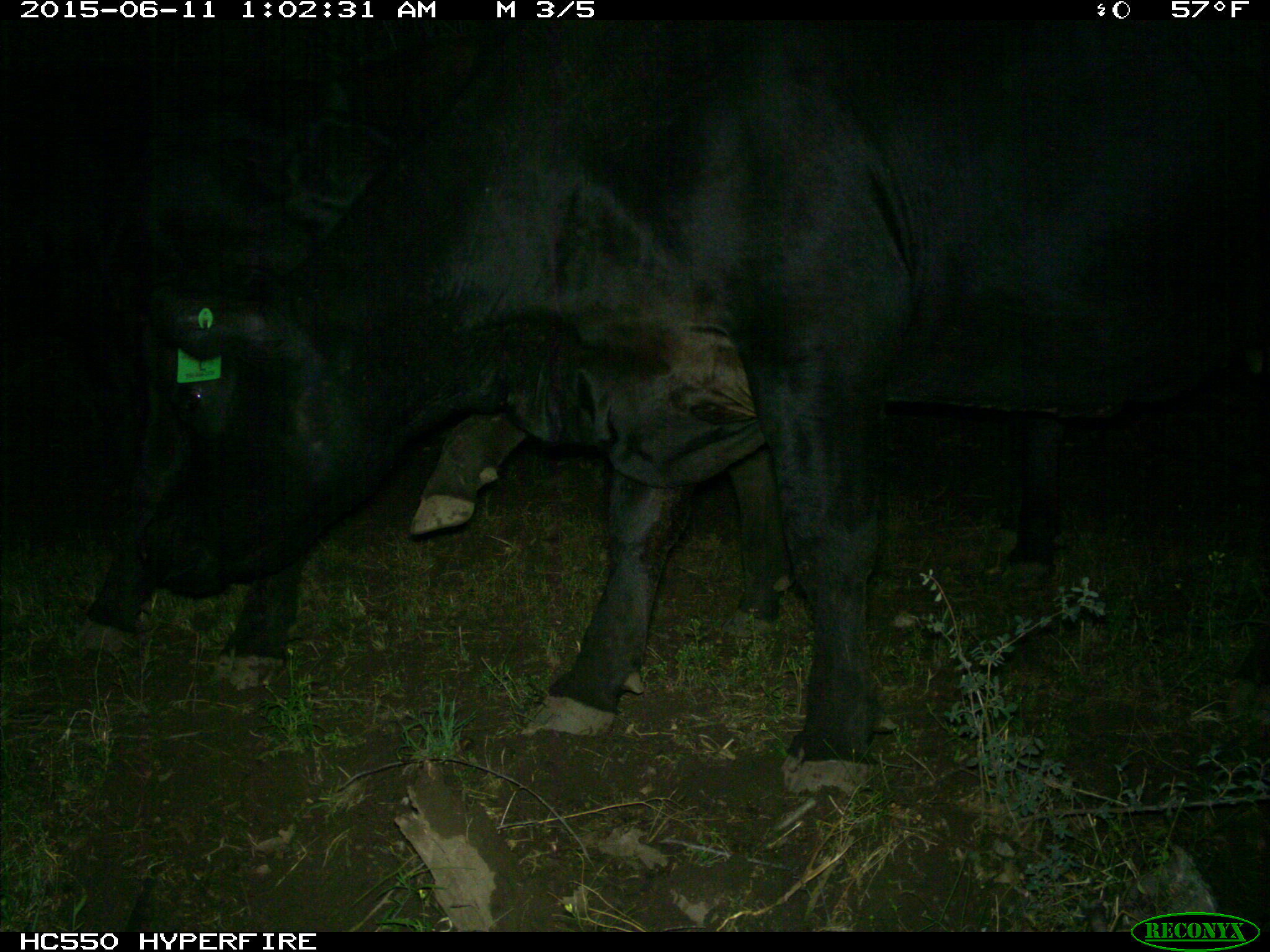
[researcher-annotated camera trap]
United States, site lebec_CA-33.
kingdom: Animalia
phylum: Chordata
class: Mammalia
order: Artiodactyla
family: Bovidae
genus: Bos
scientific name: Bos taurus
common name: domestic cow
Bos taurus (domestic cow).